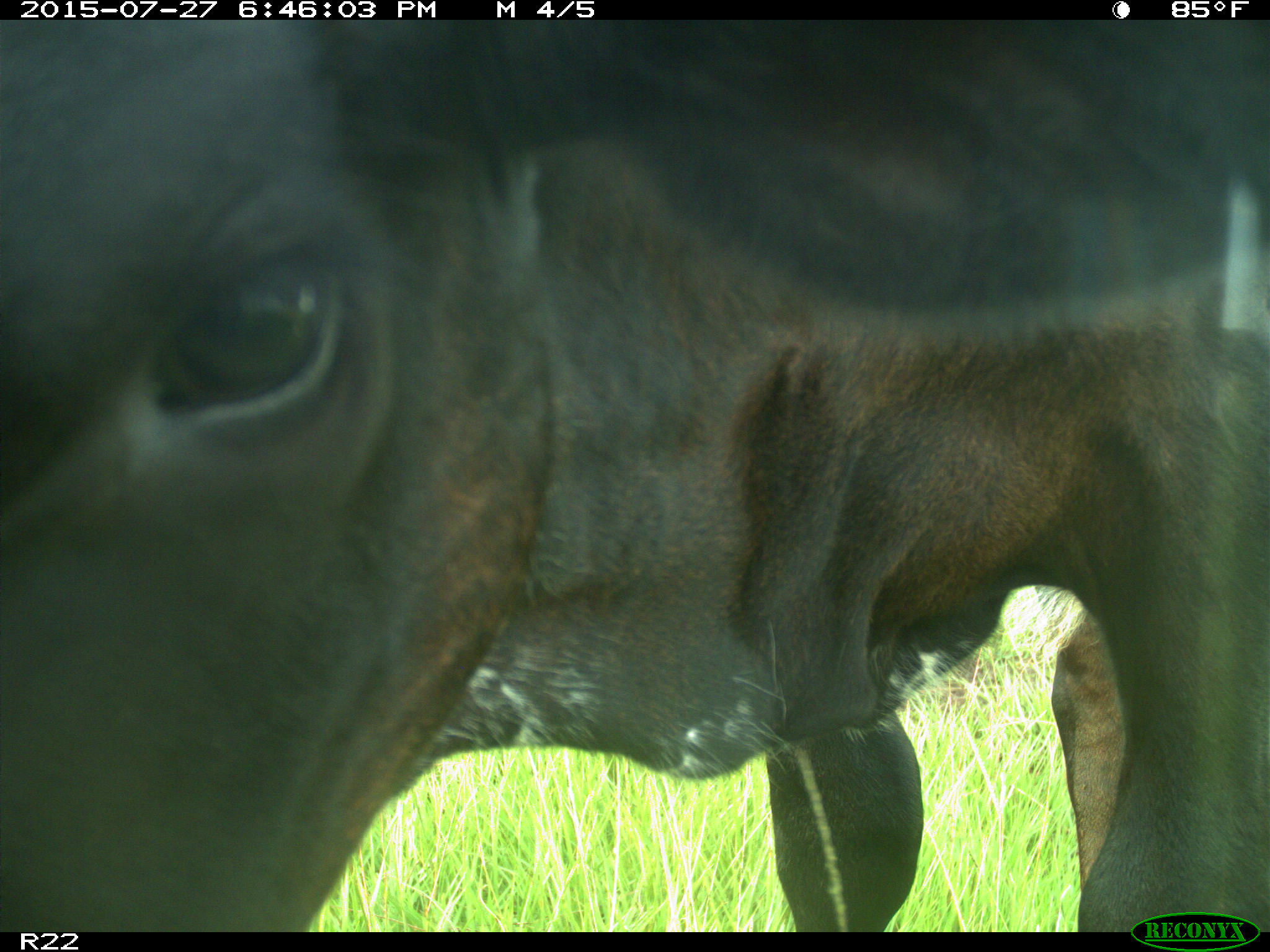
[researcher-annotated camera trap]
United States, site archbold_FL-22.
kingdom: Animalia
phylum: Chordata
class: Mammalia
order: Artiodactyla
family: Bovidae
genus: Bos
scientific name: Bos taurus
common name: domestic cow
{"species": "Bos taurus (domestic cow)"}